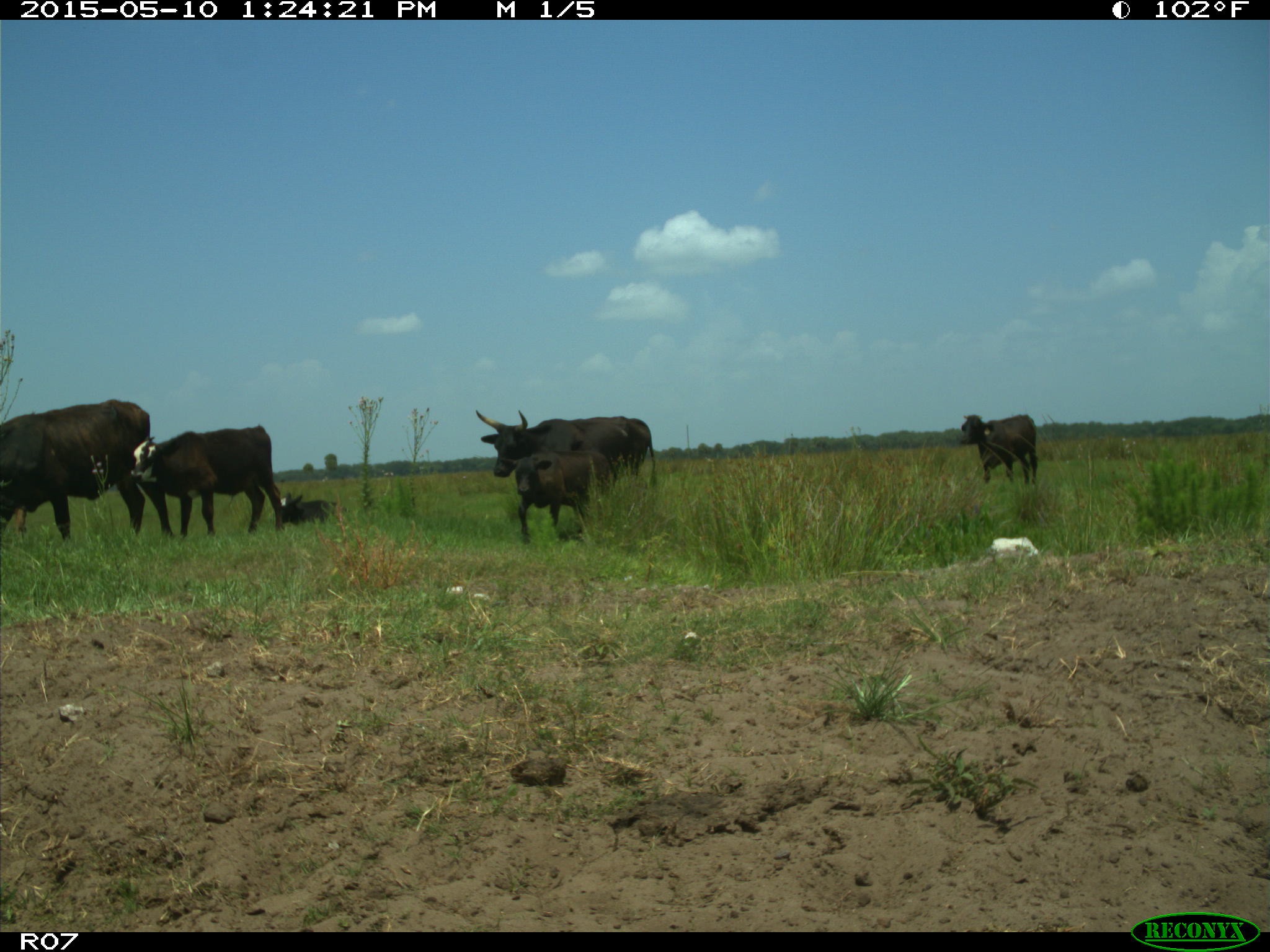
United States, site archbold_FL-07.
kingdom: Animalia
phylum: Chordata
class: Mammalia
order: Artiodactyla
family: Bovidae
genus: Bos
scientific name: Bos taurus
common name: domestic cow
Bos taurus (domestic cow).